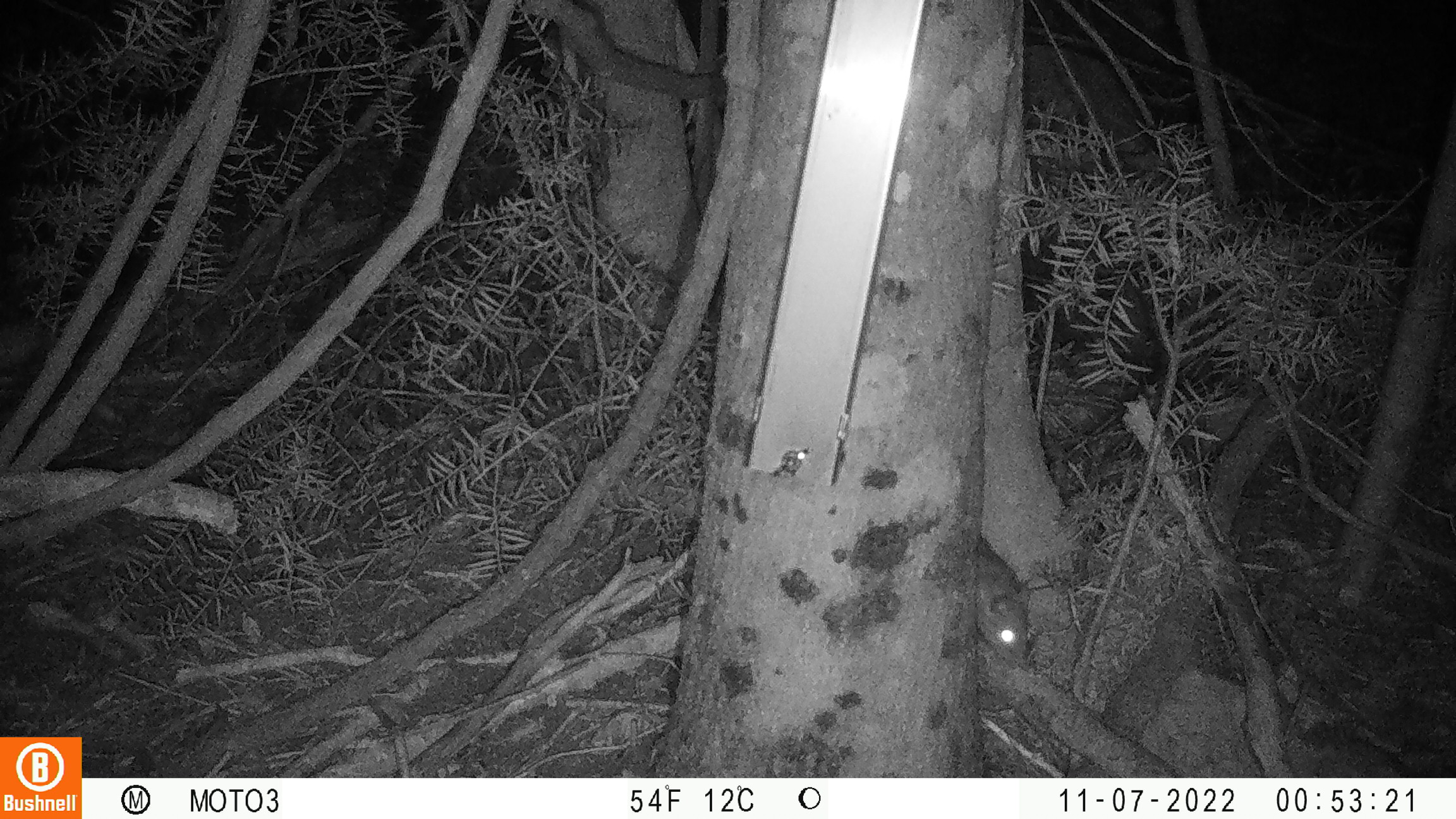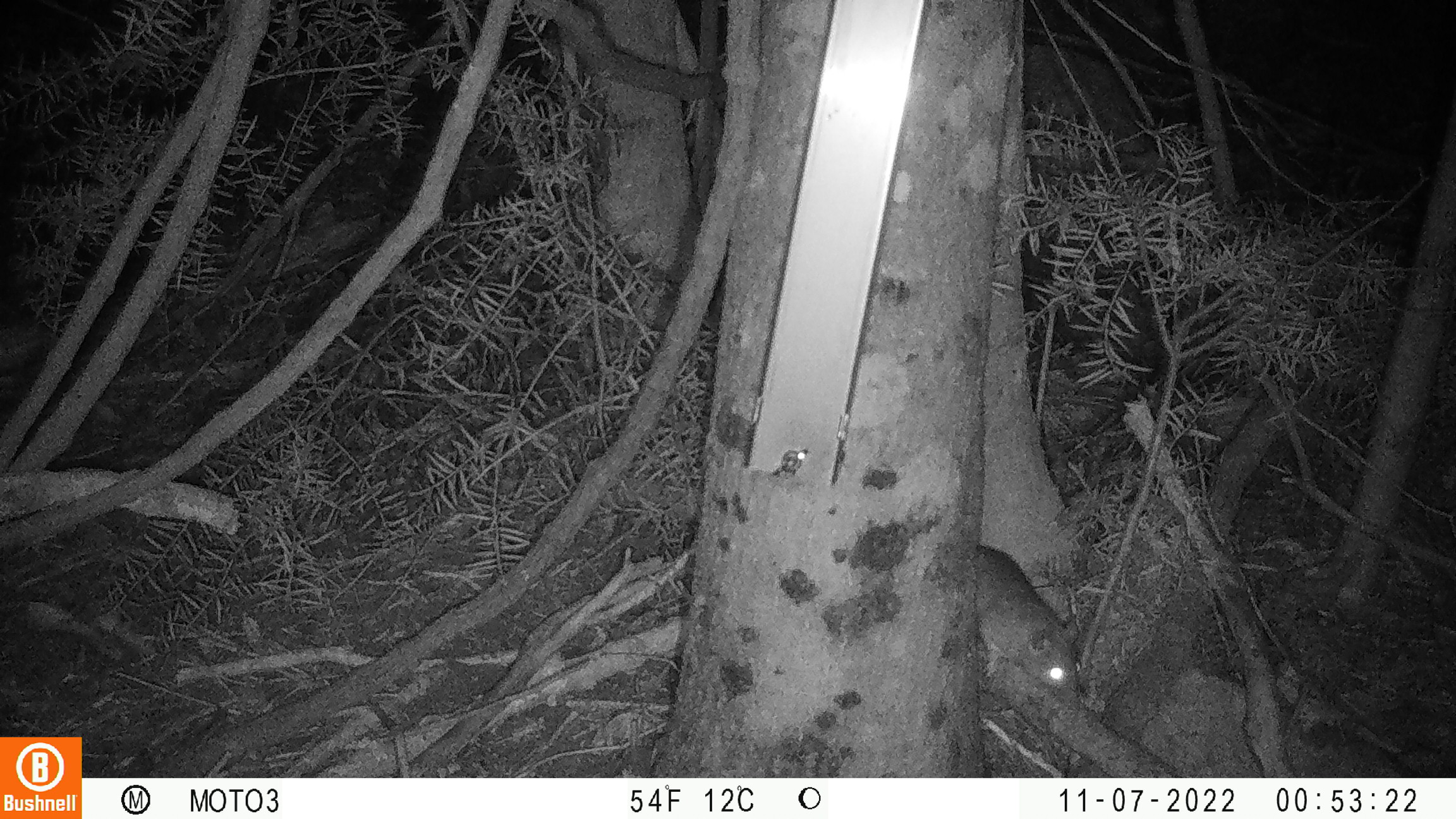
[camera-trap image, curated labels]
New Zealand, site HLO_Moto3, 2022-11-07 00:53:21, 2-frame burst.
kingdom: Animalia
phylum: Chordata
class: Mammalia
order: Rodentia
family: Muridae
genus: Rattus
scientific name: Rattus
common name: rat